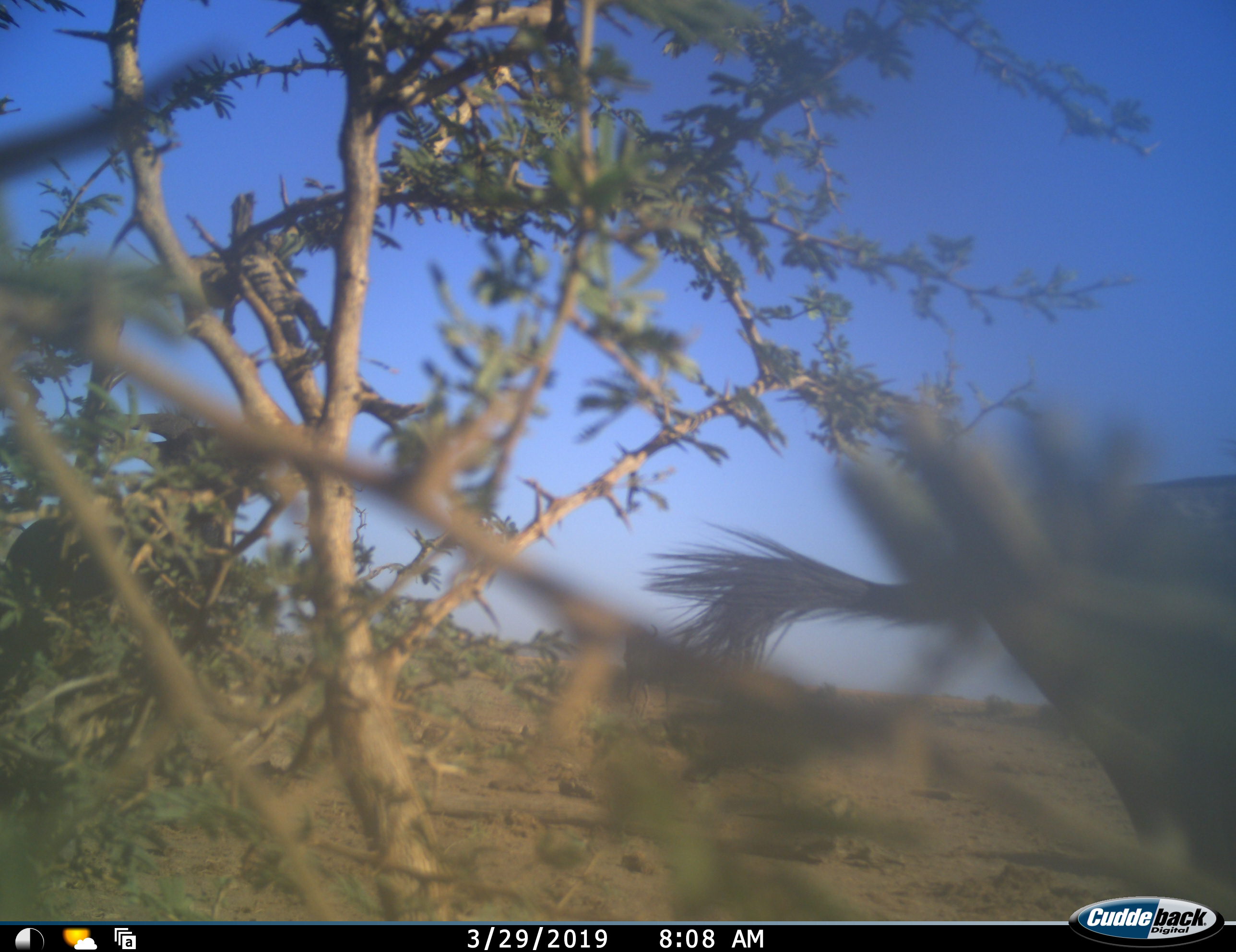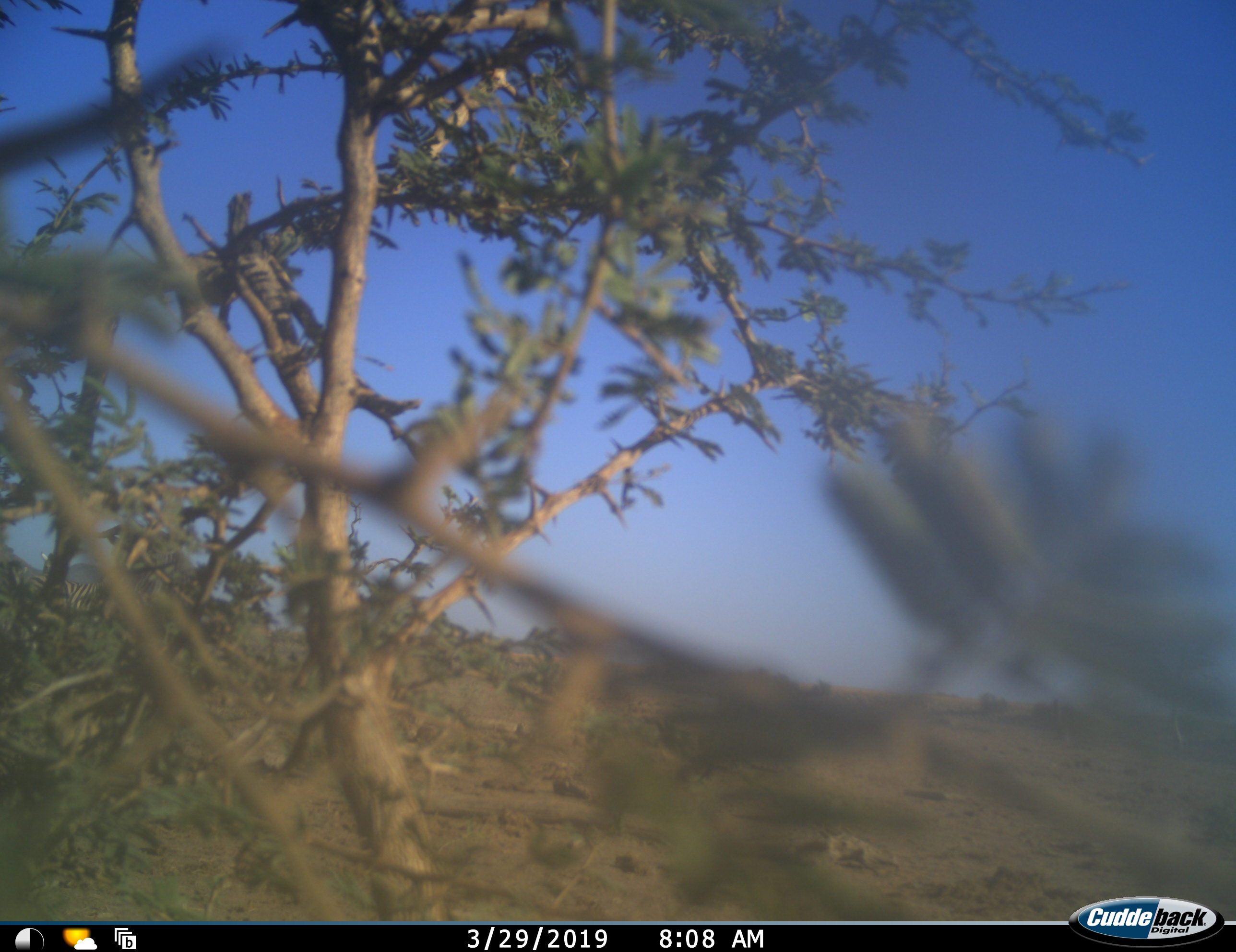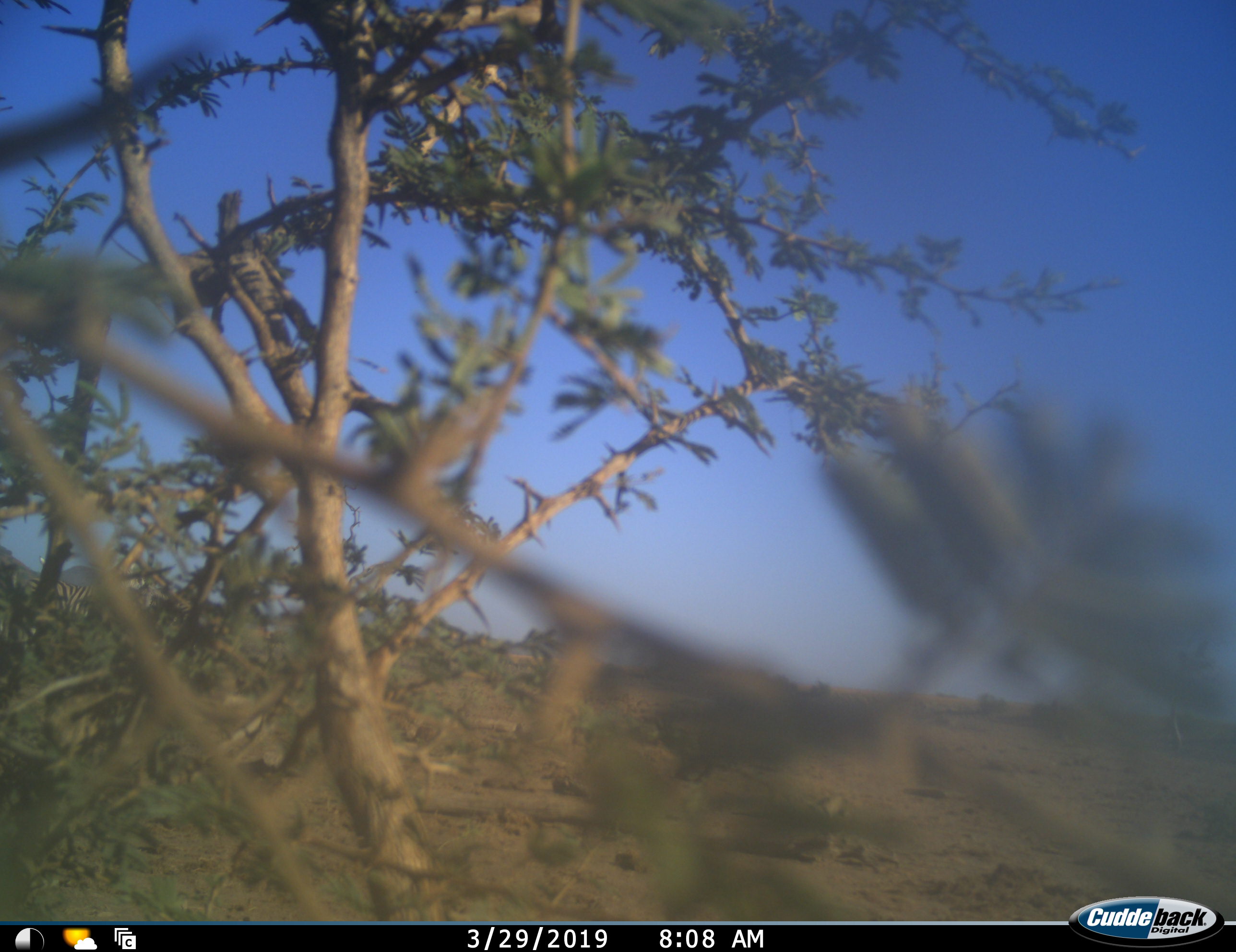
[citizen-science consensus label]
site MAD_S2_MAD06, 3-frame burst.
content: unidentified animal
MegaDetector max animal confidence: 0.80